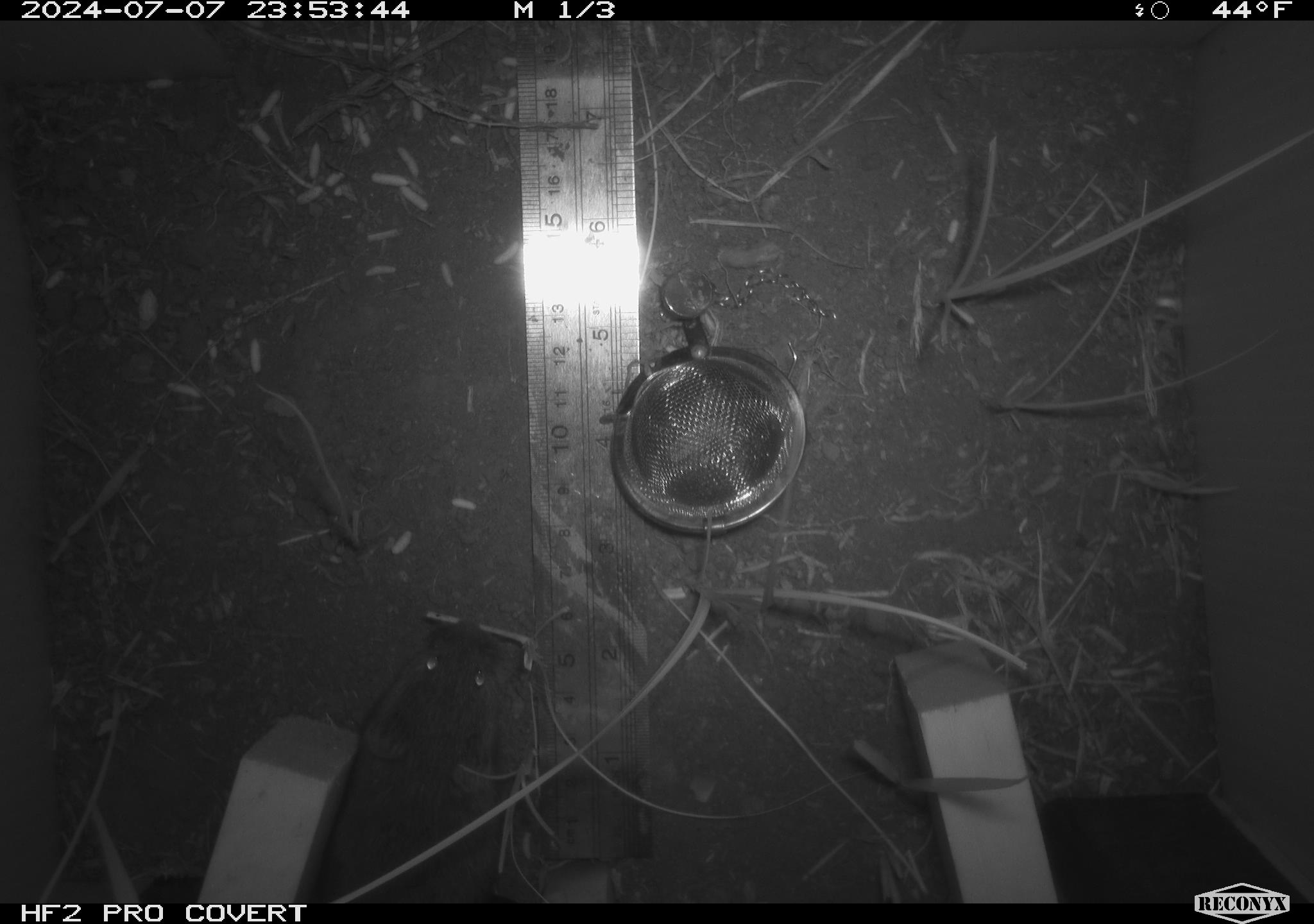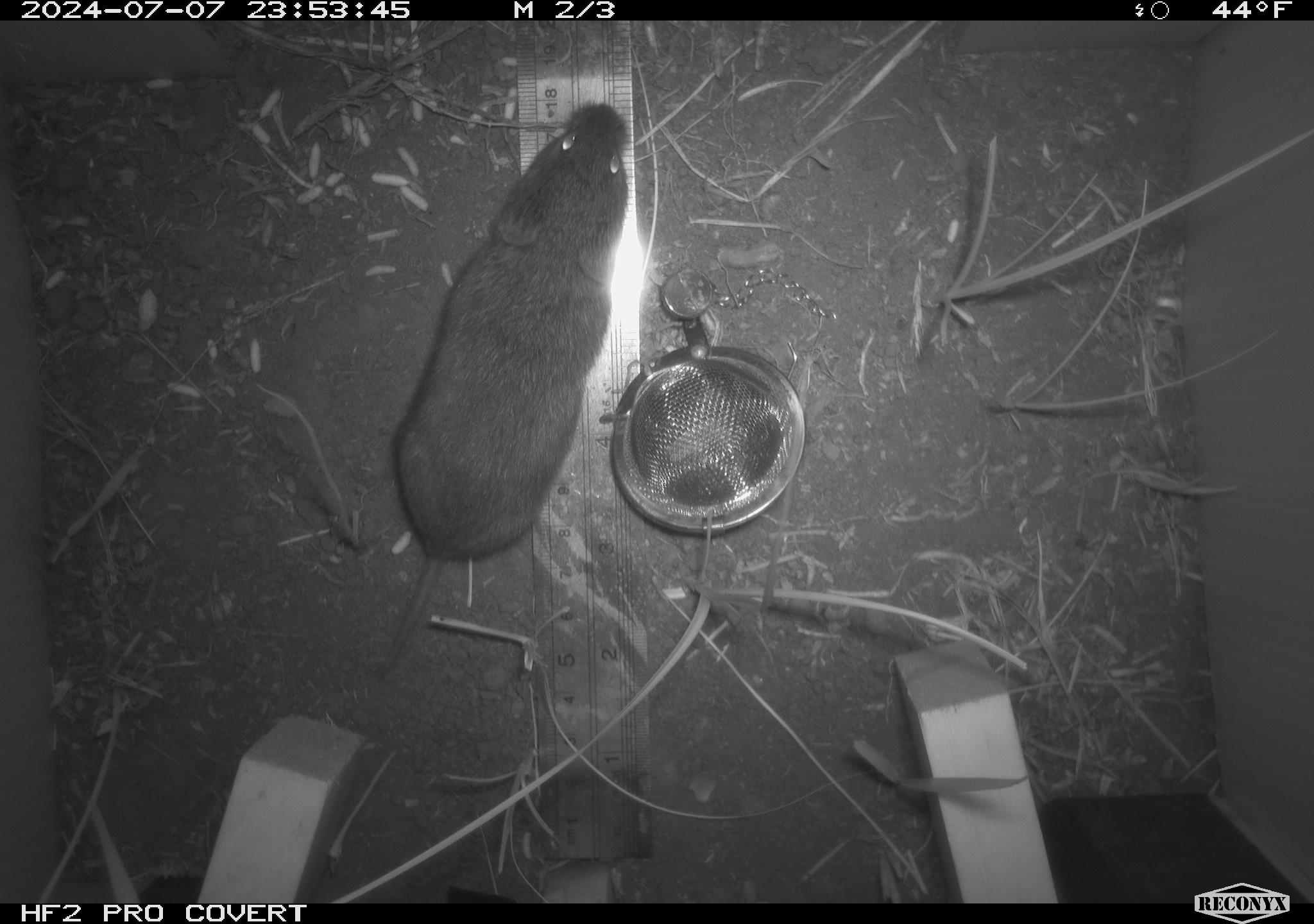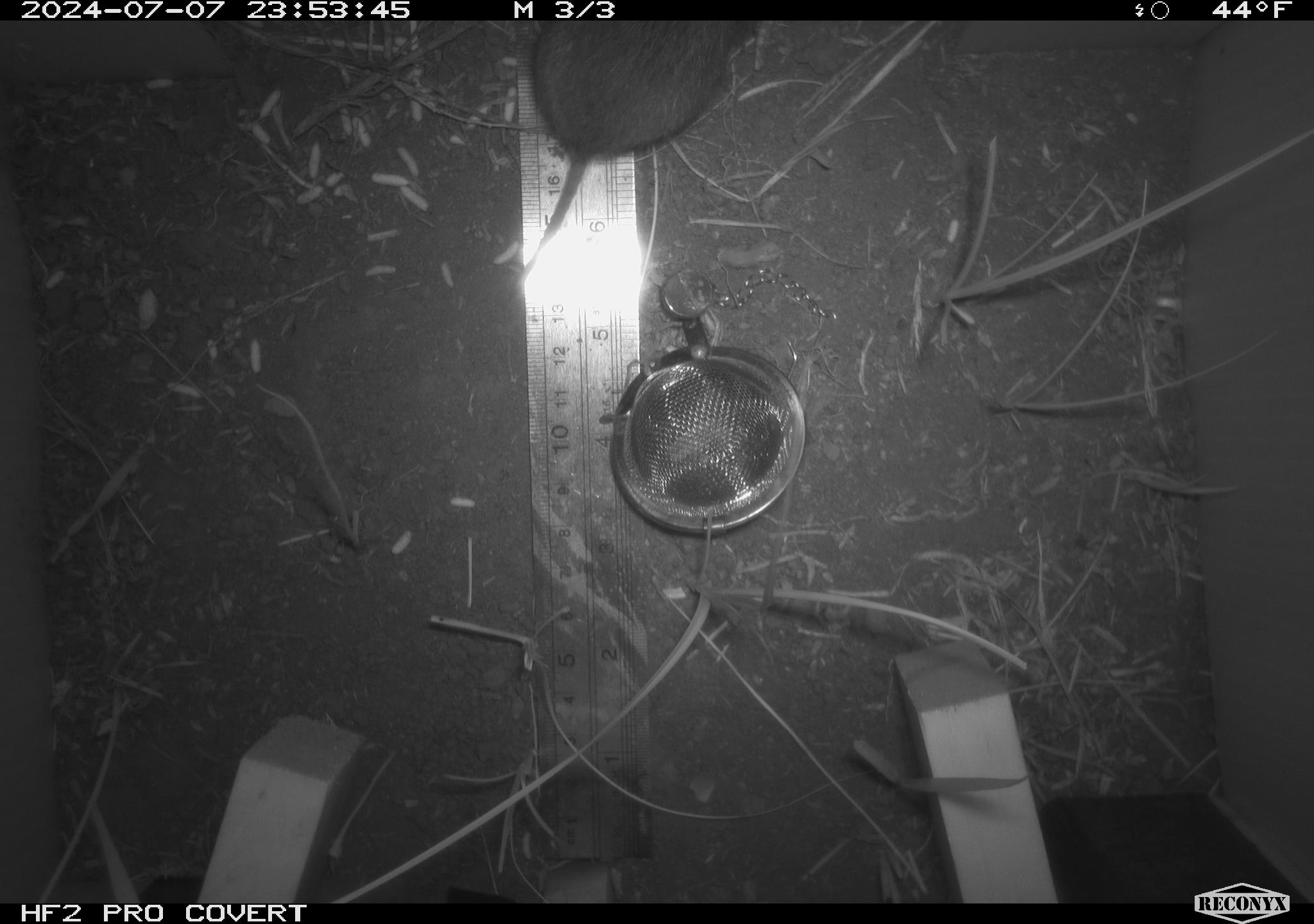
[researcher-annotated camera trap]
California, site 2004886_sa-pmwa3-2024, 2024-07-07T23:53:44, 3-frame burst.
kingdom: Animalia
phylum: Chordata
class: Mammalia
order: Rodentia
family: Cricetidae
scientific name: Arvicolinae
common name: voles, lemmings, and muskrats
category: arvicolinae subfamily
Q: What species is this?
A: Arvicolinae subfamily (voles, lemmings, and muskrats) (Arvicolinae).